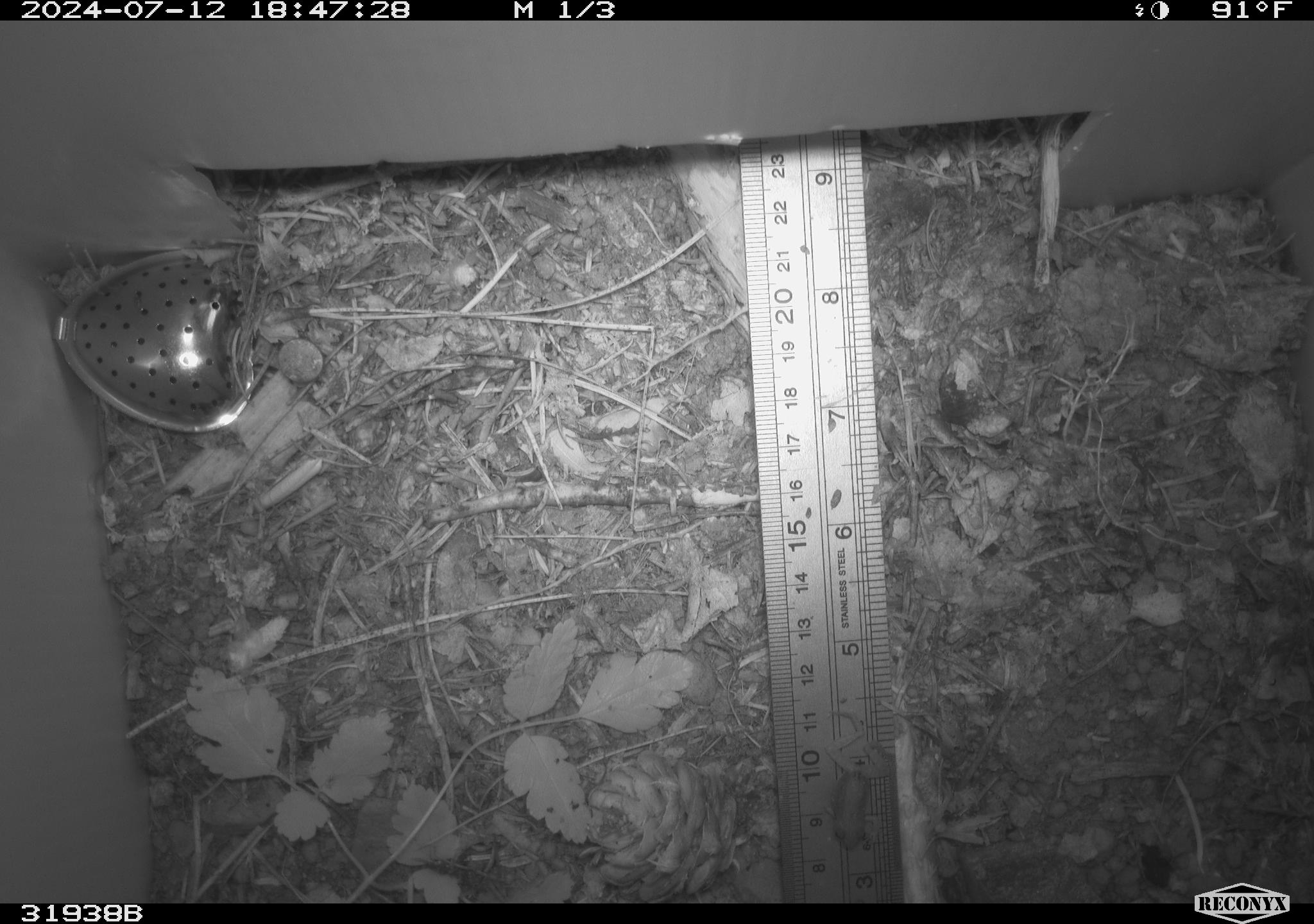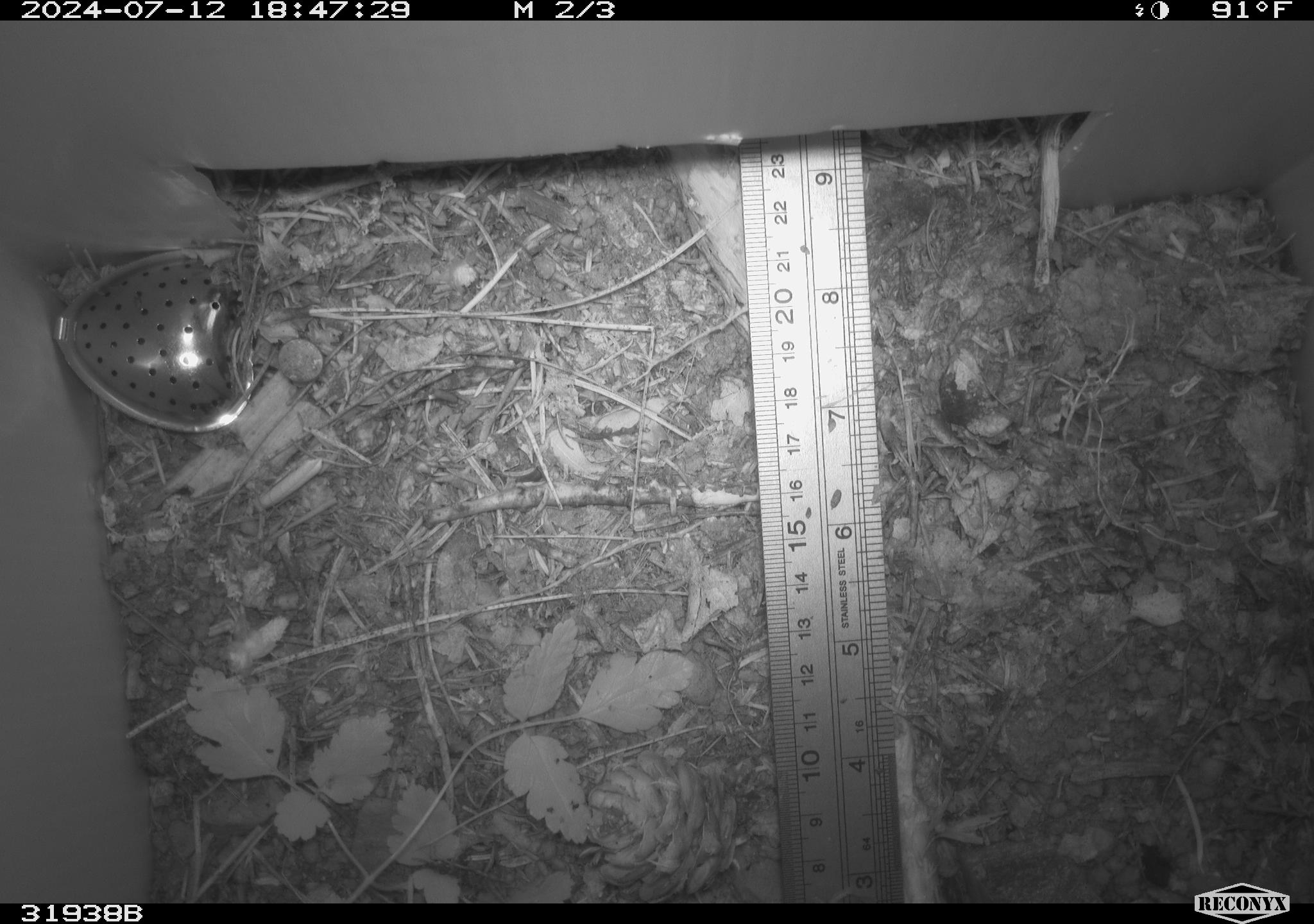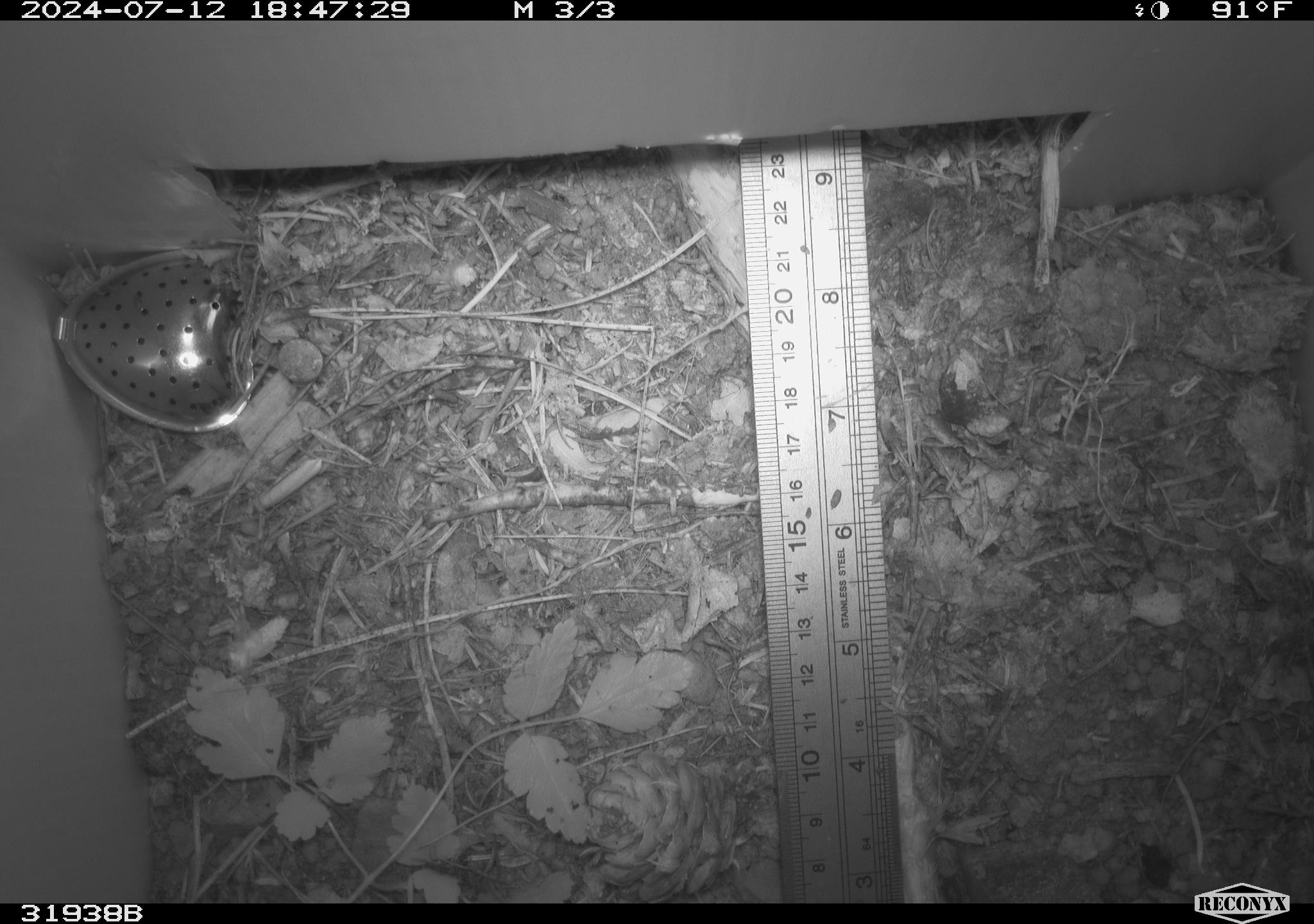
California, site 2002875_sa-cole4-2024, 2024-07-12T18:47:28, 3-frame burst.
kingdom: Animalia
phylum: Chordata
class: Amphibia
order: Anura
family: Hylidae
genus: Pseudacris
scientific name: Pseudacris regilla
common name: sierran treefrog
Sierran treefrog (Pseudacris regilla).